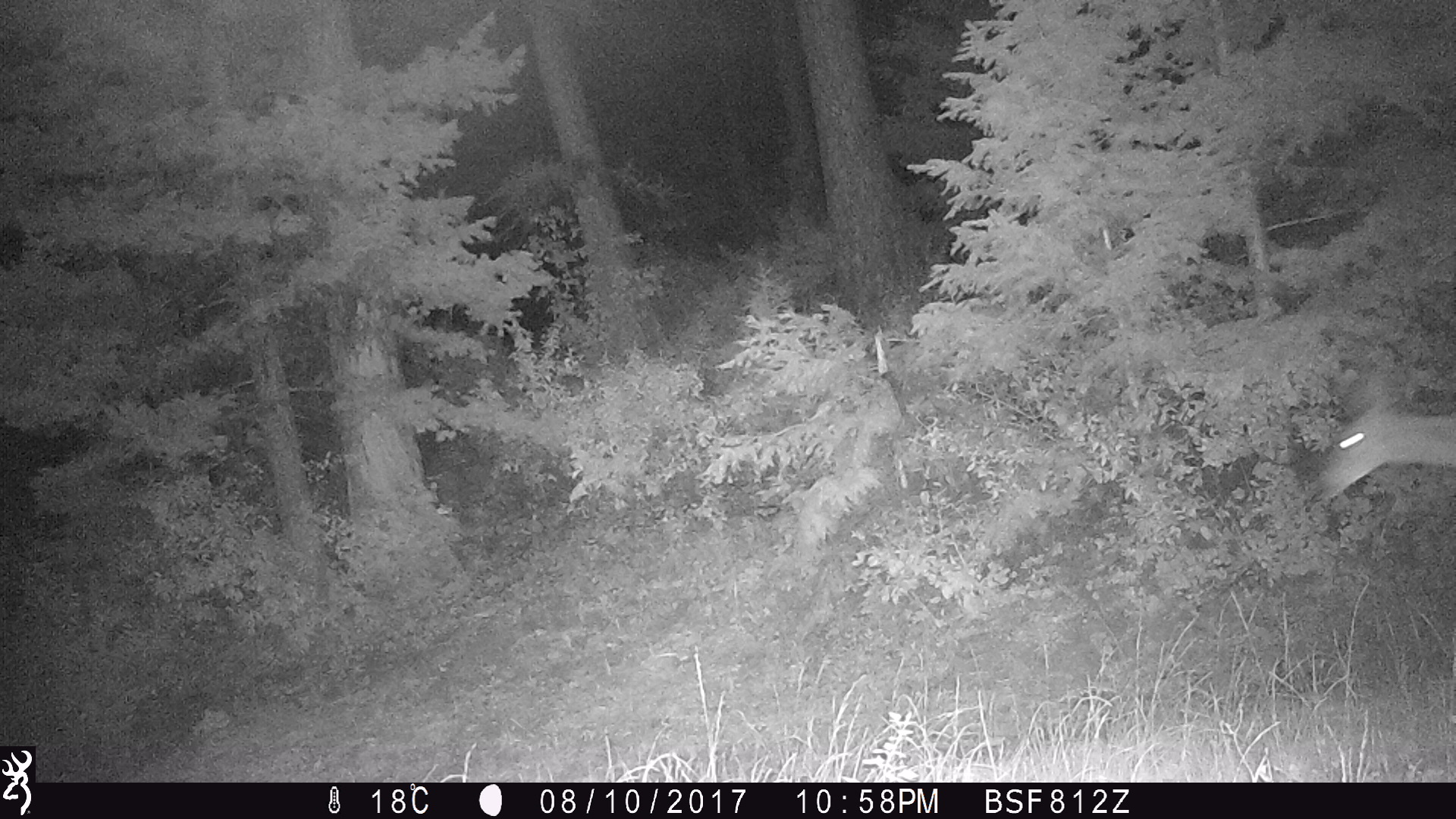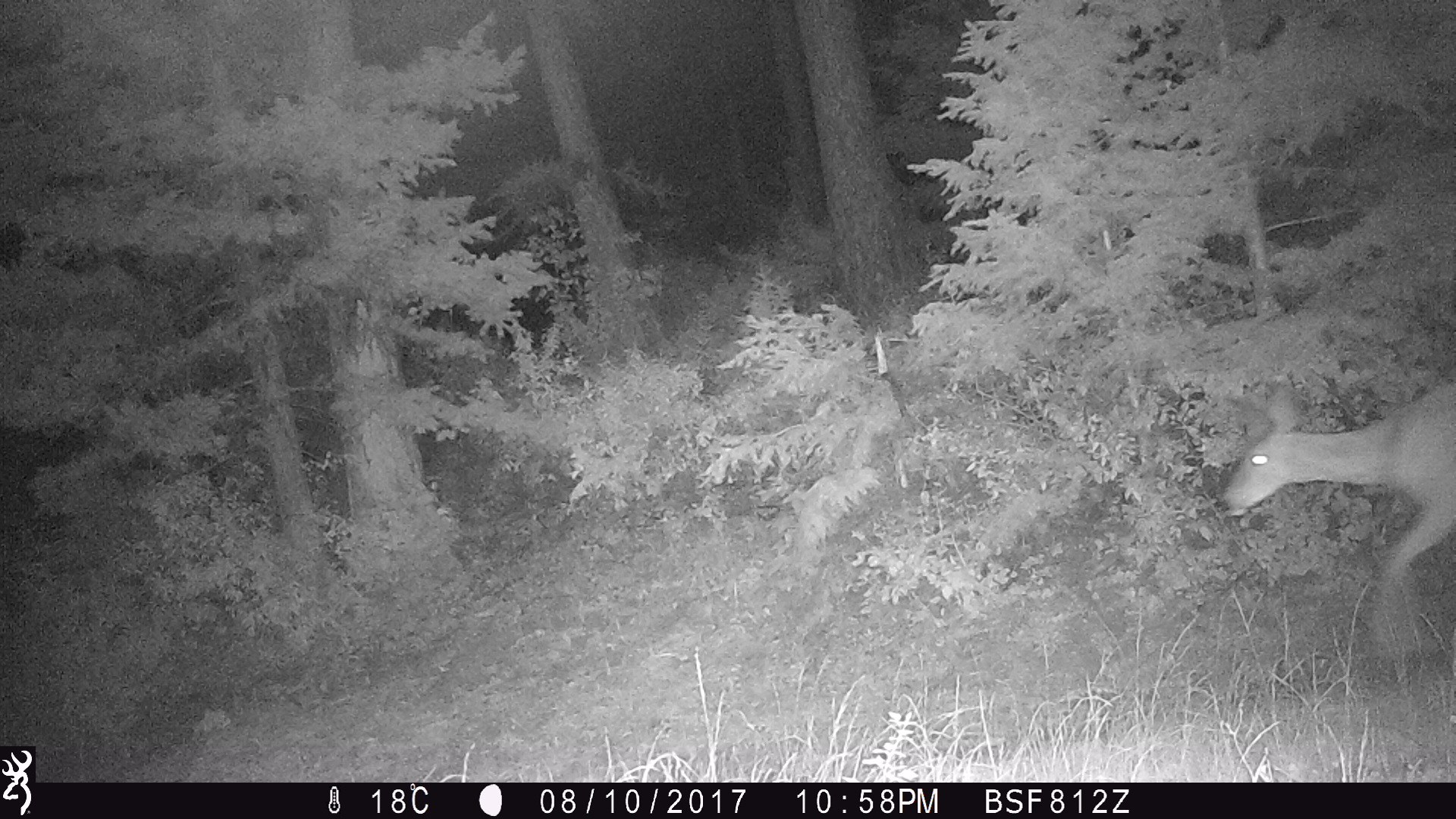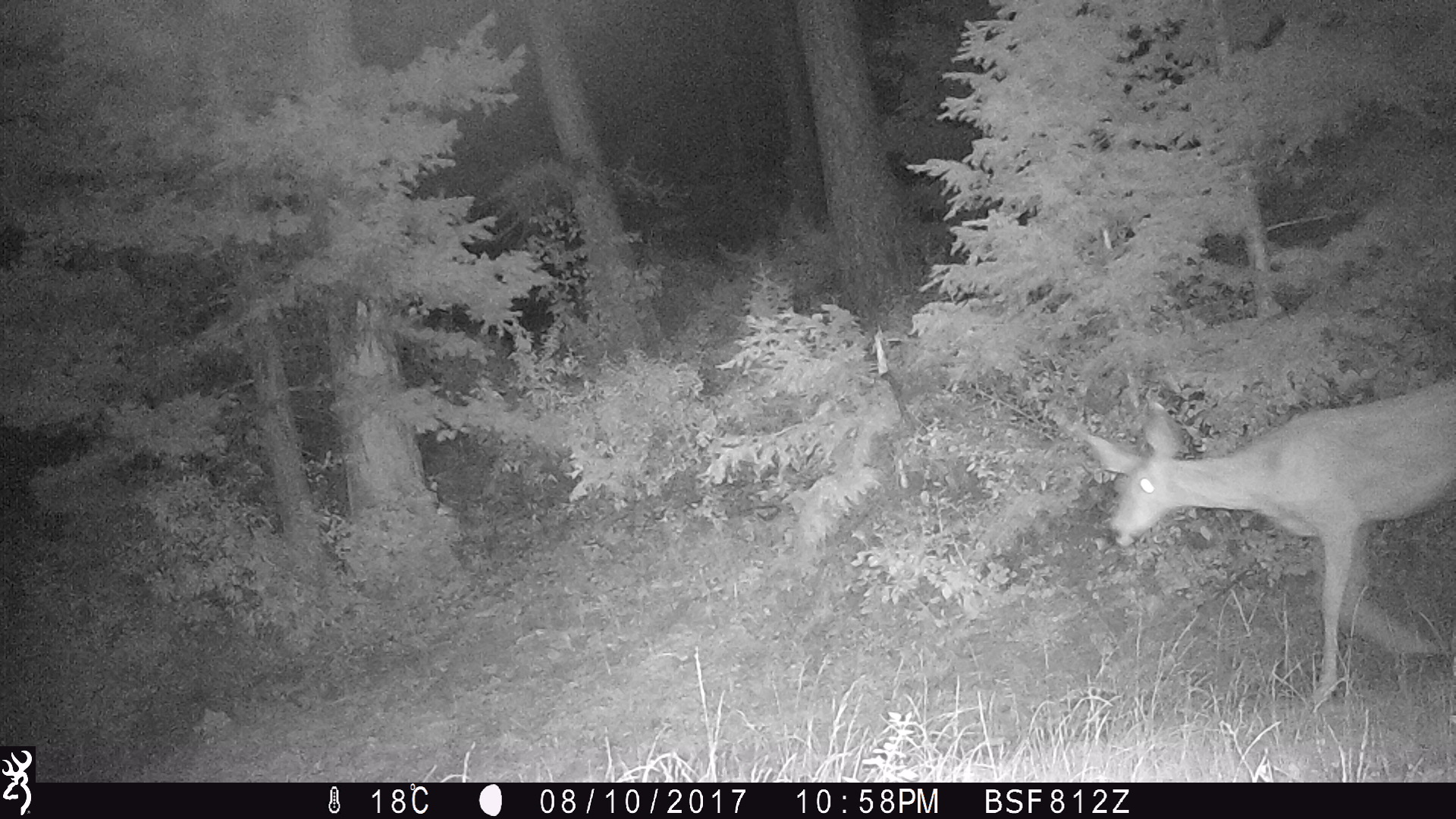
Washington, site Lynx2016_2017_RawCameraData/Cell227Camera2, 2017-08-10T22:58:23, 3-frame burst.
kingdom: Animalia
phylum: Chordata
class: Mammalia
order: Artiodactyla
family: Cervidae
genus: Odocoileus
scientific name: Odocoileus hemionus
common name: mule deer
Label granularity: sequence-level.